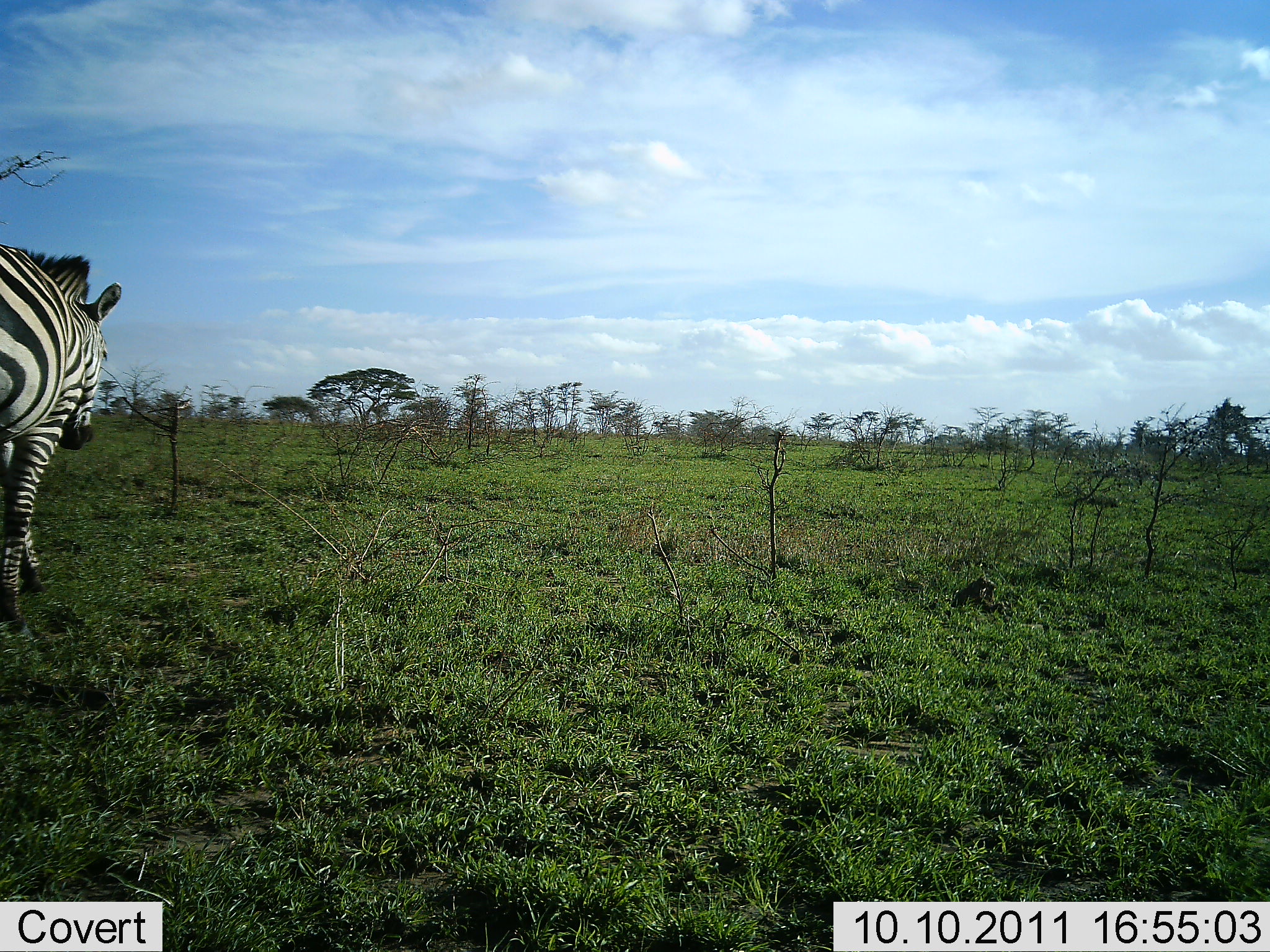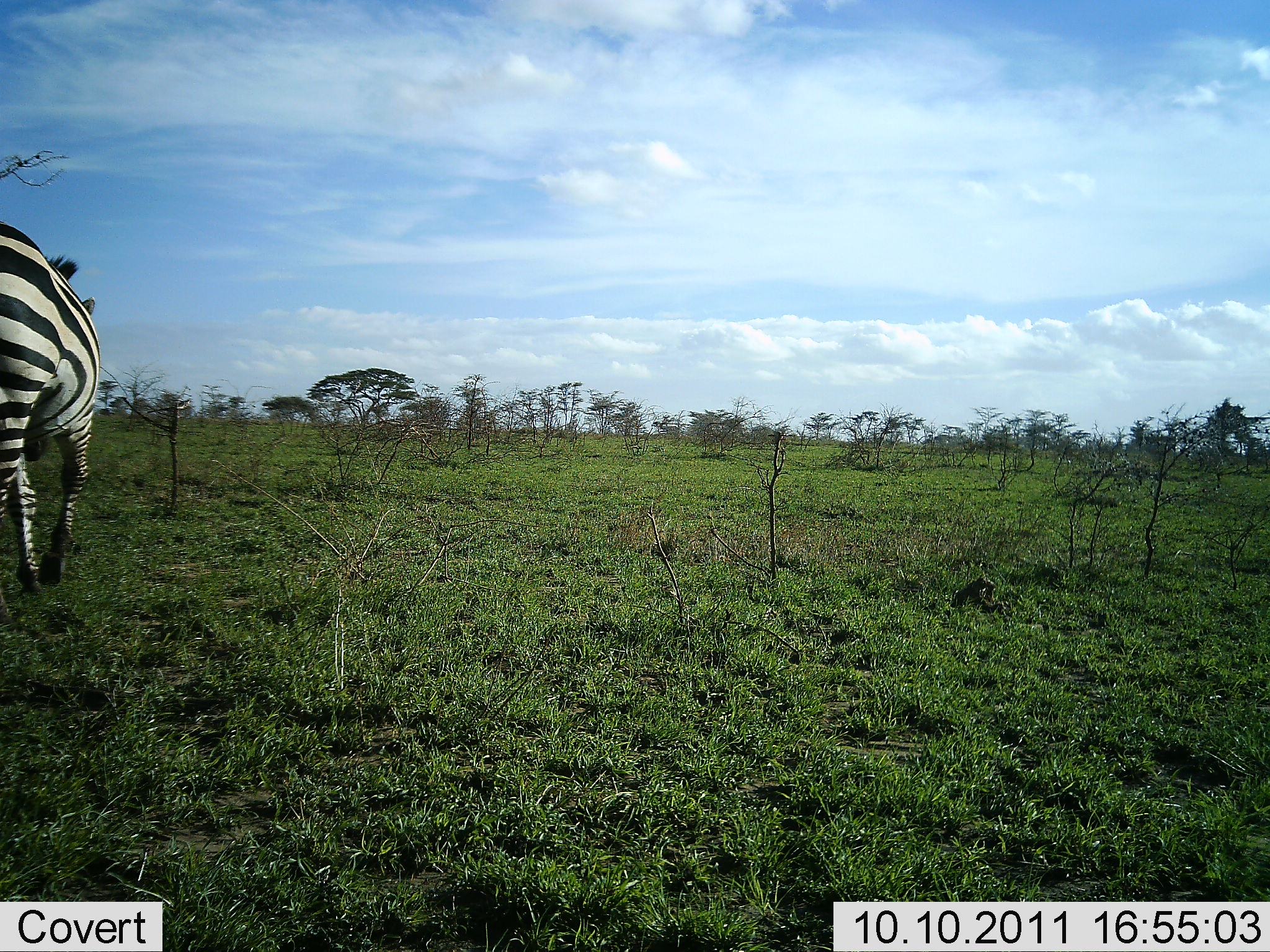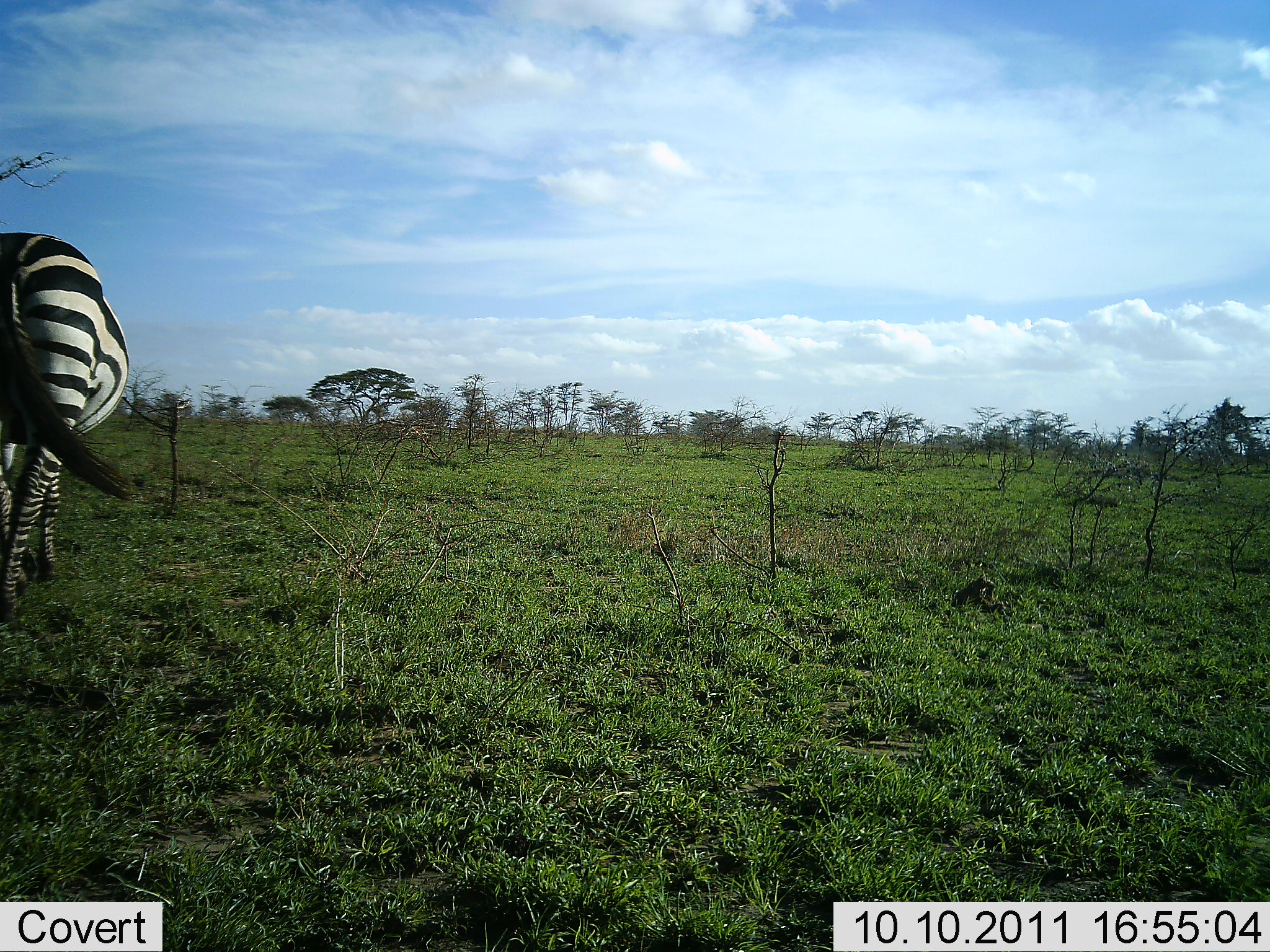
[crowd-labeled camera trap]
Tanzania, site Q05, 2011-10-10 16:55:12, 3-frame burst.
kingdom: Animalia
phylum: Chordata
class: Mammalia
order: Perissodactyla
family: Equidae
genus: Equus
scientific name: Equus quagga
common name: plains zebra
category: zebra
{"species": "zebra (plains zebra) (Equus quagga)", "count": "1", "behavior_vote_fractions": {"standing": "23%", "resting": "0%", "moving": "77%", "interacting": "0%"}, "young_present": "0%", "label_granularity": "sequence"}